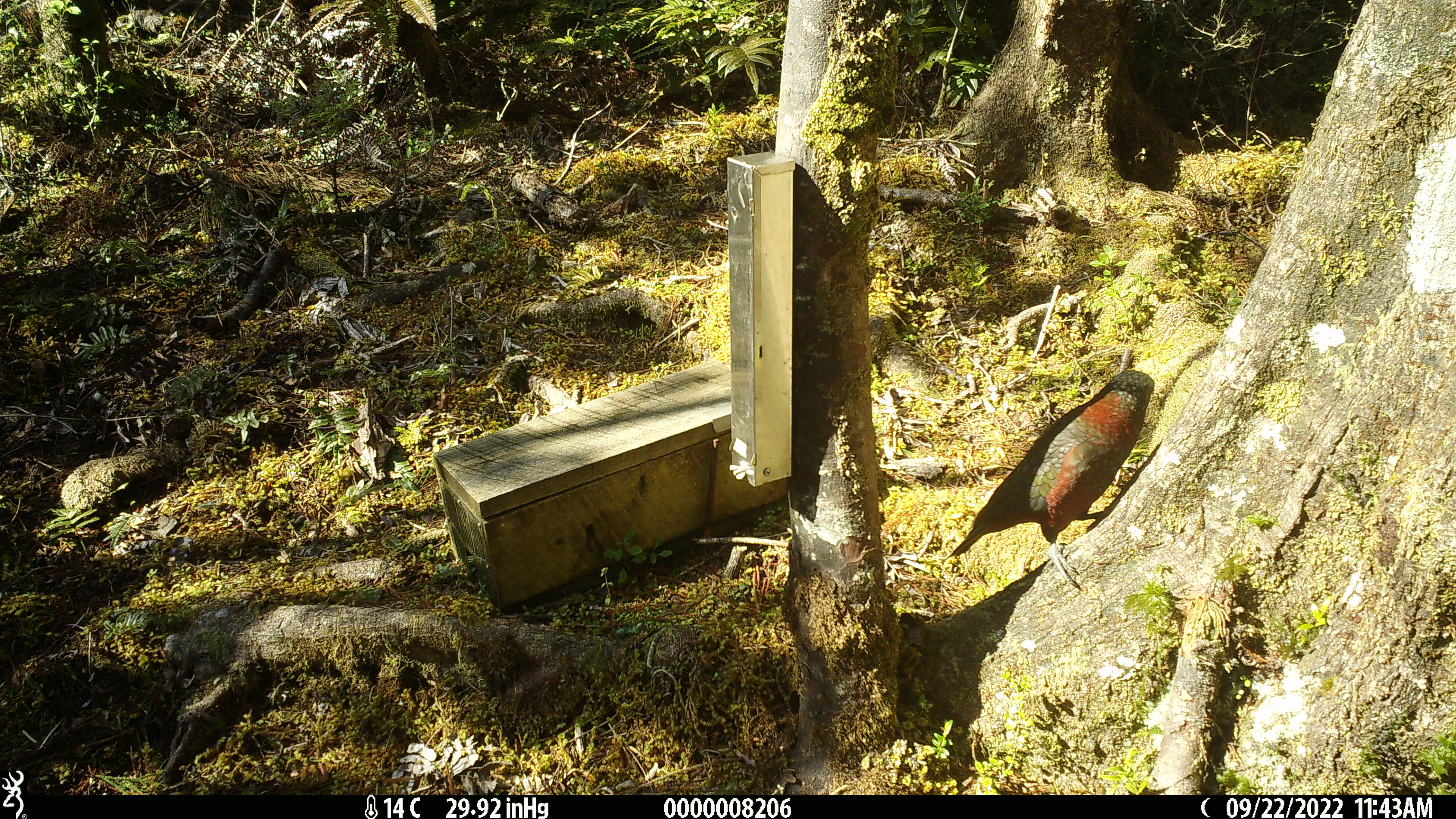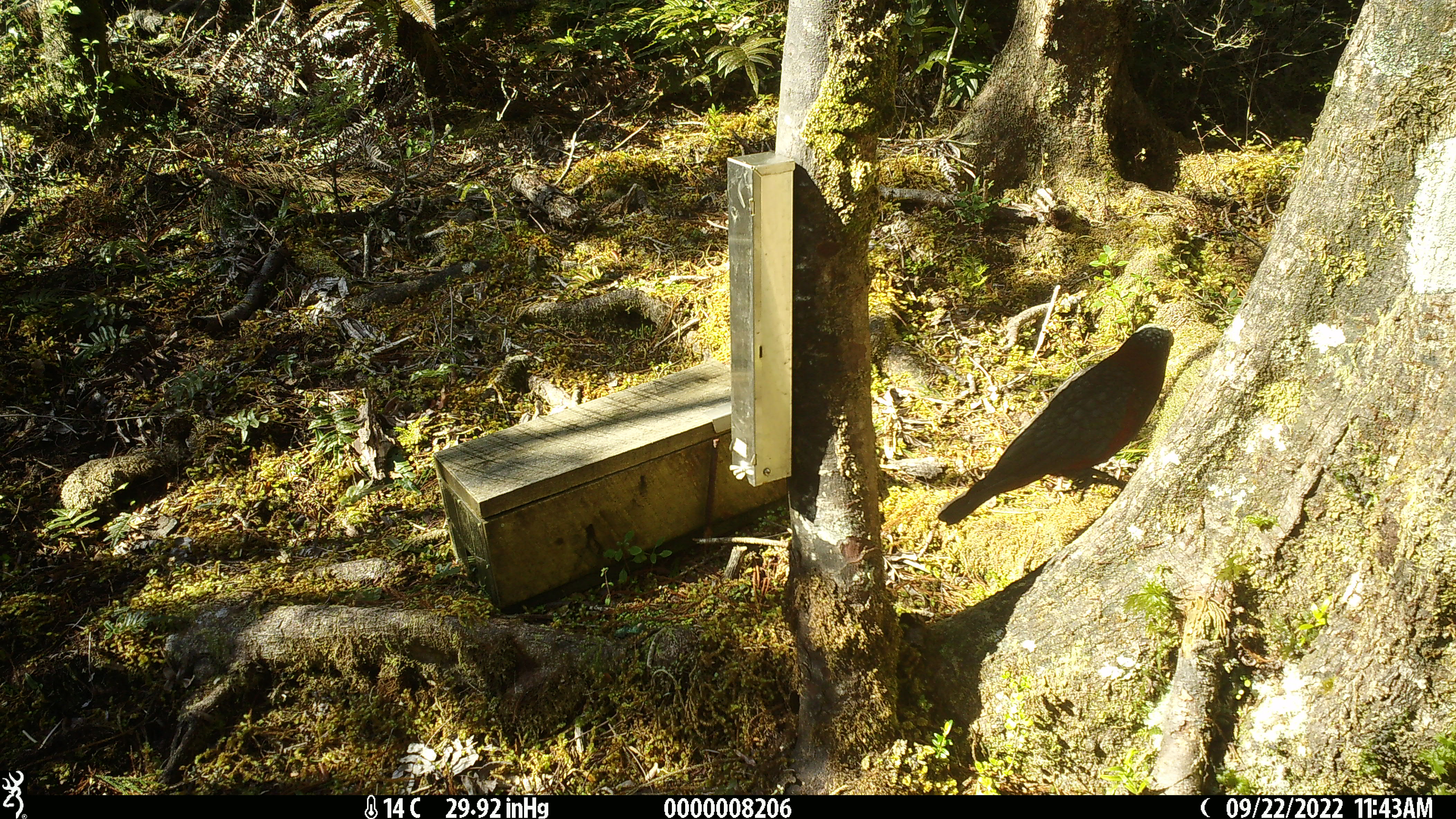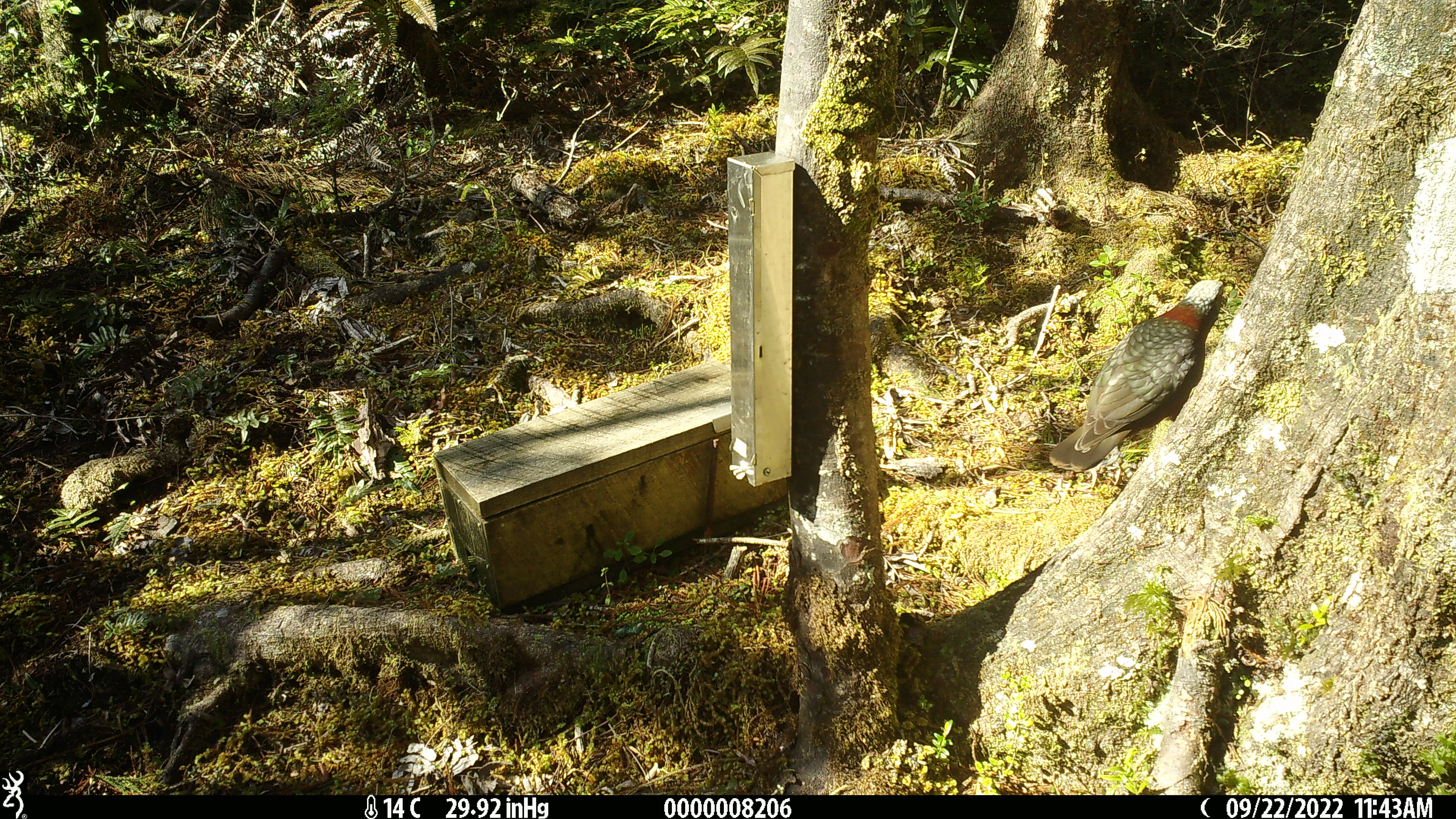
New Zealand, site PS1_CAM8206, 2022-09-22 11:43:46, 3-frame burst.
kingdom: Animalia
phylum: Chordata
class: Aves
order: Psittaciformes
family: Strigopidae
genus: Nestor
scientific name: Nestor meridionalis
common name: kaka